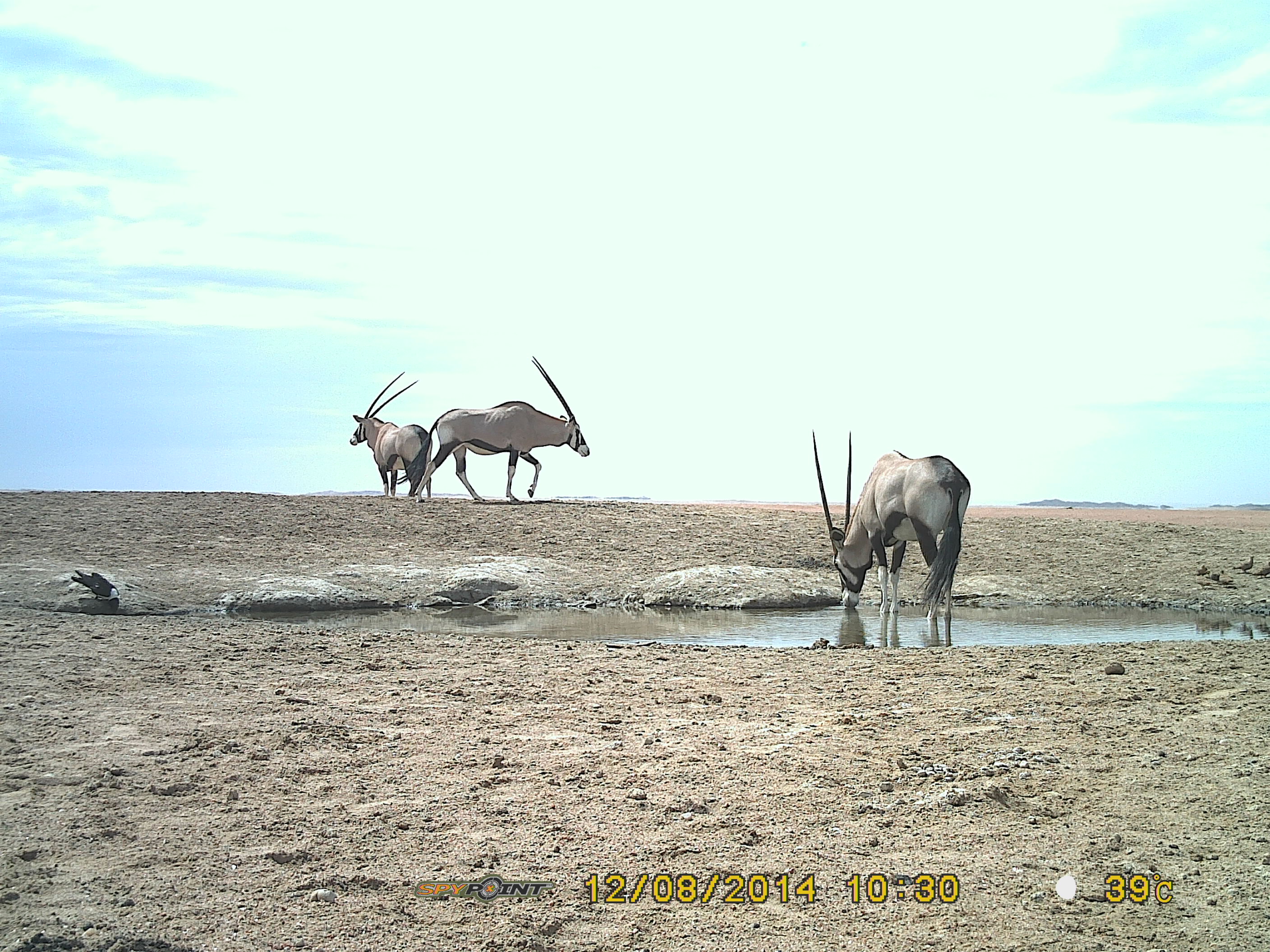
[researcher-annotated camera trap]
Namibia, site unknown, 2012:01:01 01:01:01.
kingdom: Animalia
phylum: Chordata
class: Mammalia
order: Artiodactyla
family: Bovidae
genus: Oryx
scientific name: Oryx gazella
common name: gemsbok